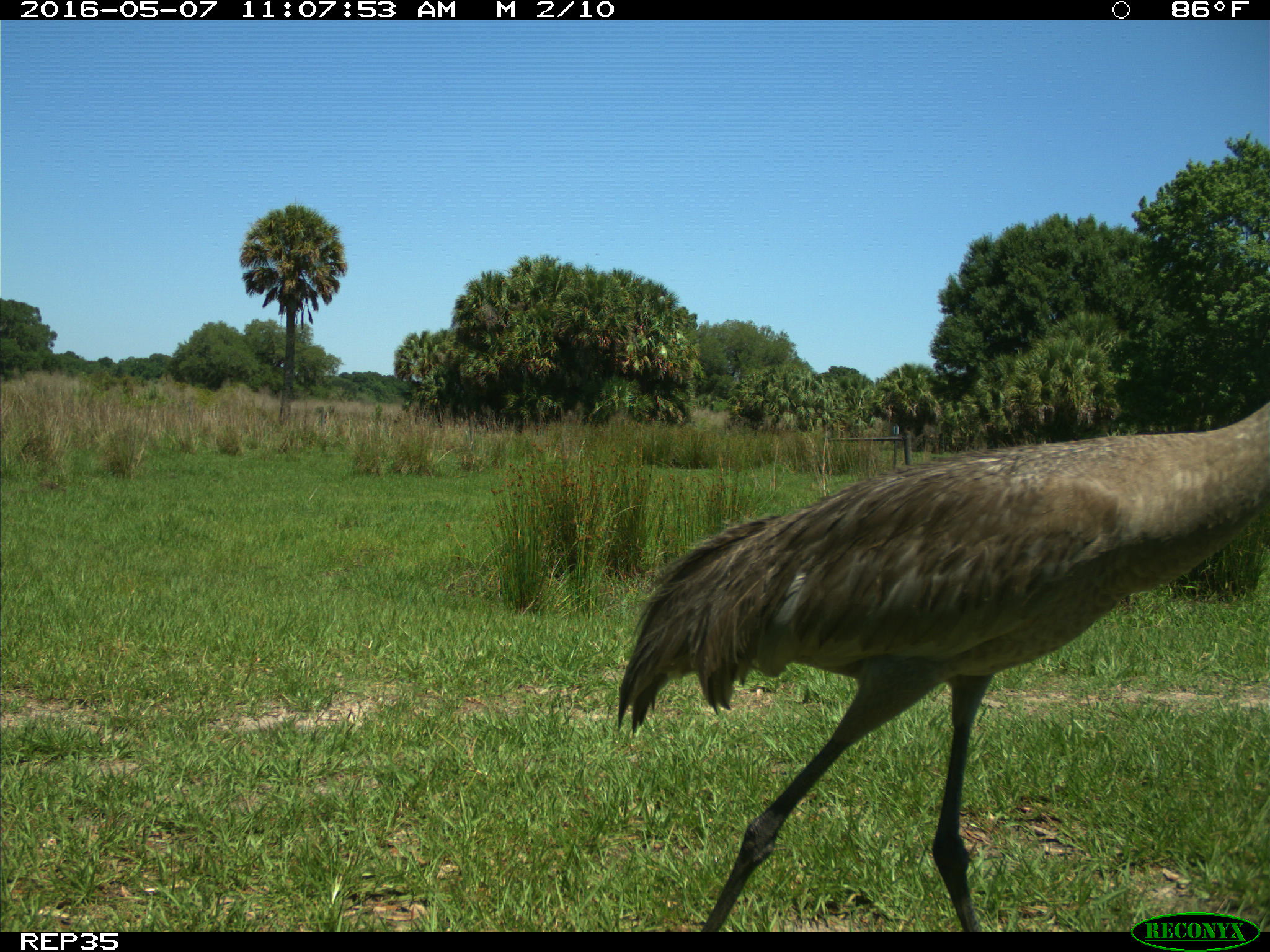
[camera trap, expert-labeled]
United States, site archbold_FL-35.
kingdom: Animalia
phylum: Chordata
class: Aves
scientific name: Aves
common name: birds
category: unidentified bird